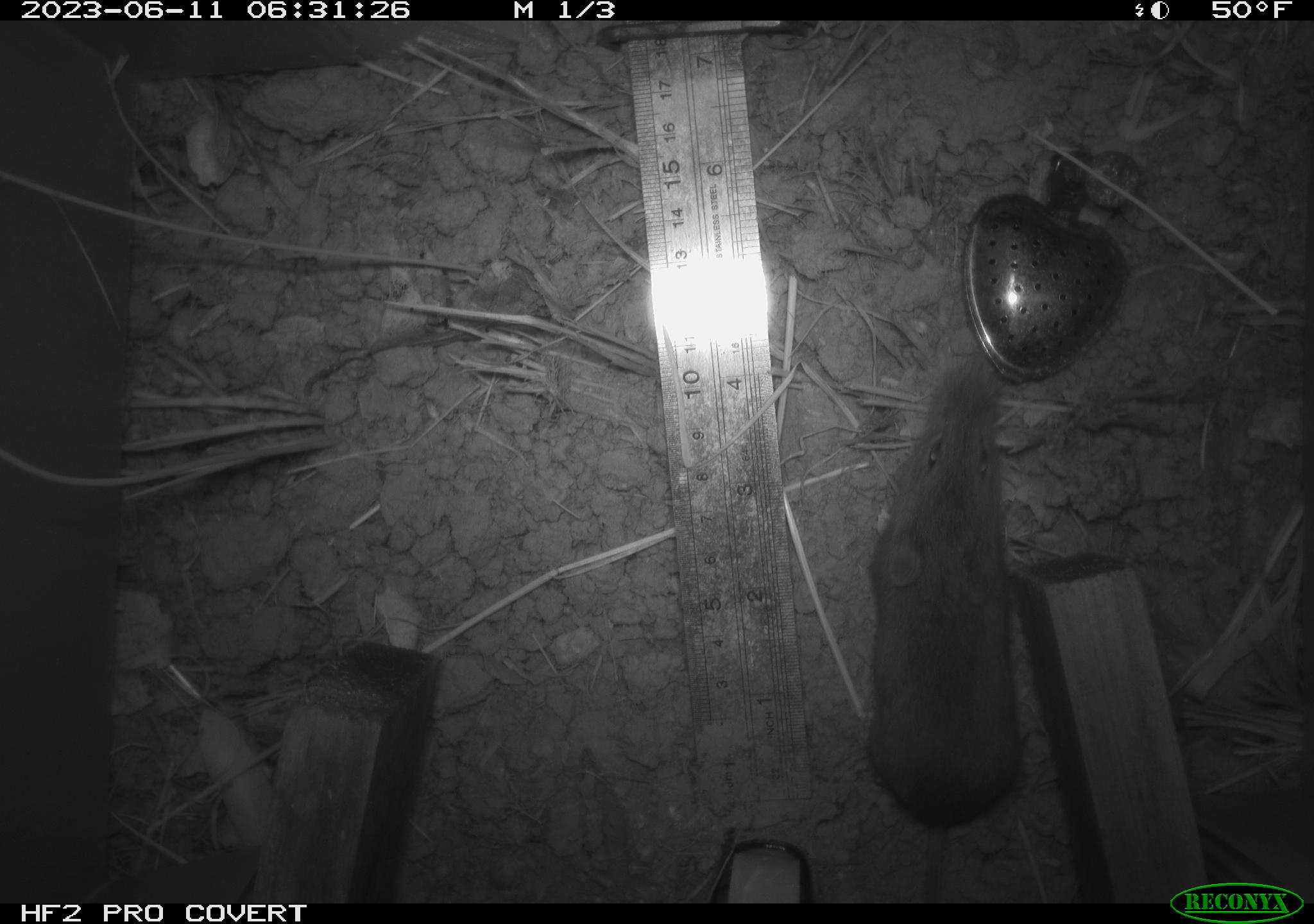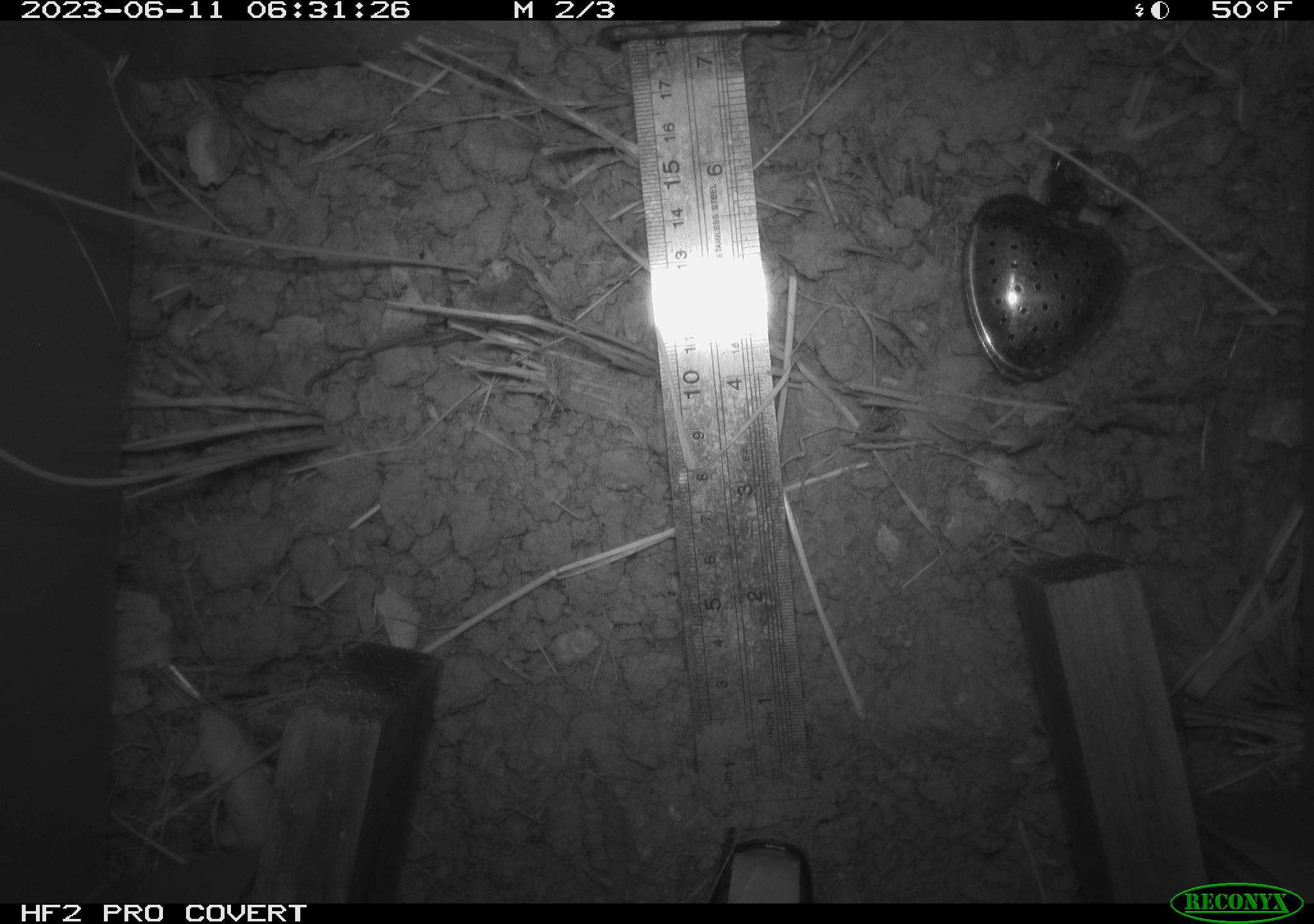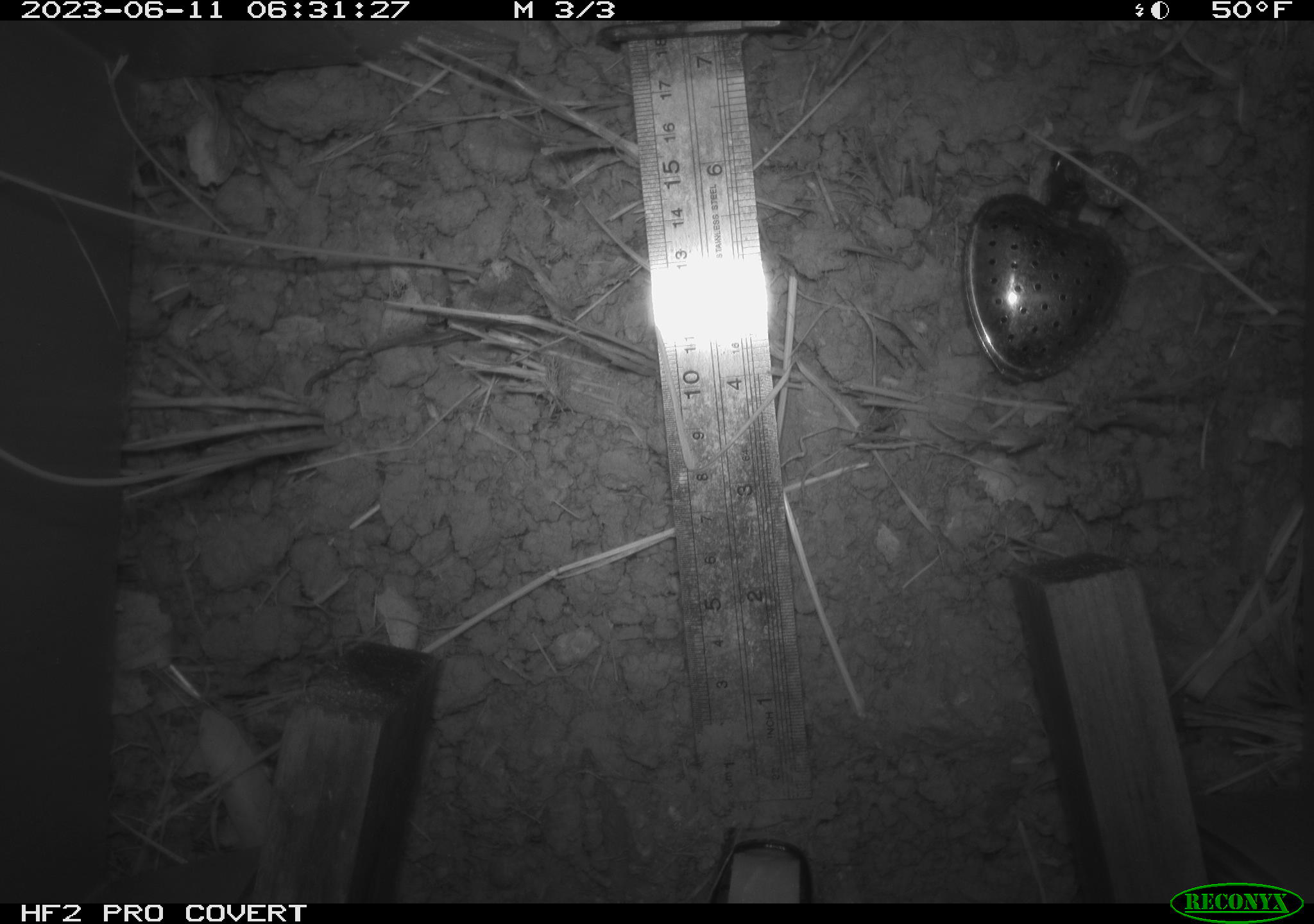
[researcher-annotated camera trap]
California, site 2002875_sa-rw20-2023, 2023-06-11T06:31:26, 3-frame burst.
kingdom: Animalia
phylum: Chordata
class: Mammalia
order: Rodentia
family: Cricetidae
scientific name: Arvicolinae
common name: voles, lemmings, and muskrats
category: arvicolinae subfamily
Arvicolinae subfamily (voles, lemmings, and muskrats) (Arvicolinae).